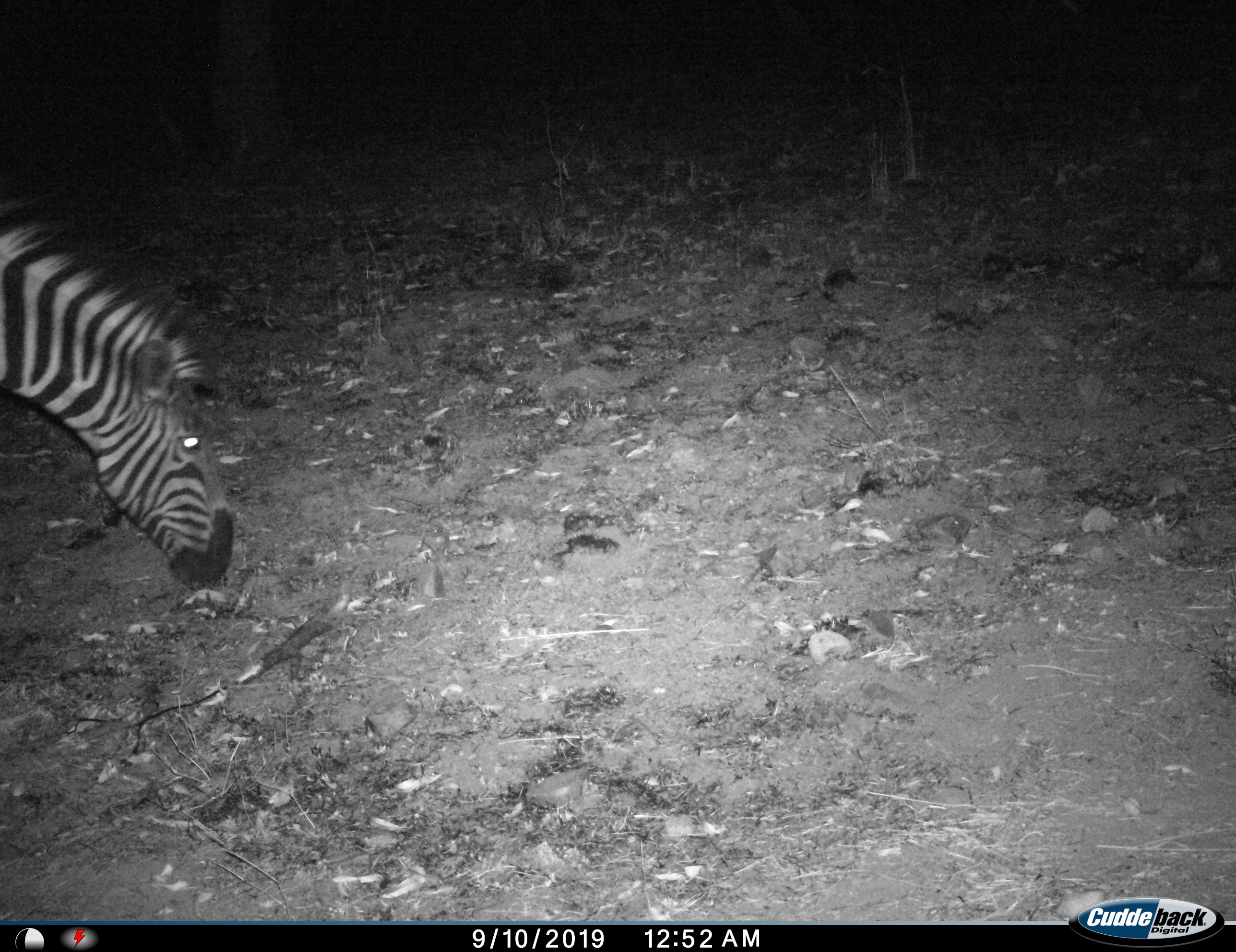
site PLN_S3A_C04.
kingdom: Animalia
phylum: Chordata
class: Mammalia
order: Perissodactyla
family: Equidae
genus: Equus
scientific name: Equus quagga burchellii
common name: burchell's zebra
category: zebraburchells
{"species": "zebraburchells (burchell's zebra) (Equus quagga burchellii)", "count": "1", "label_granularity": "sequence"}